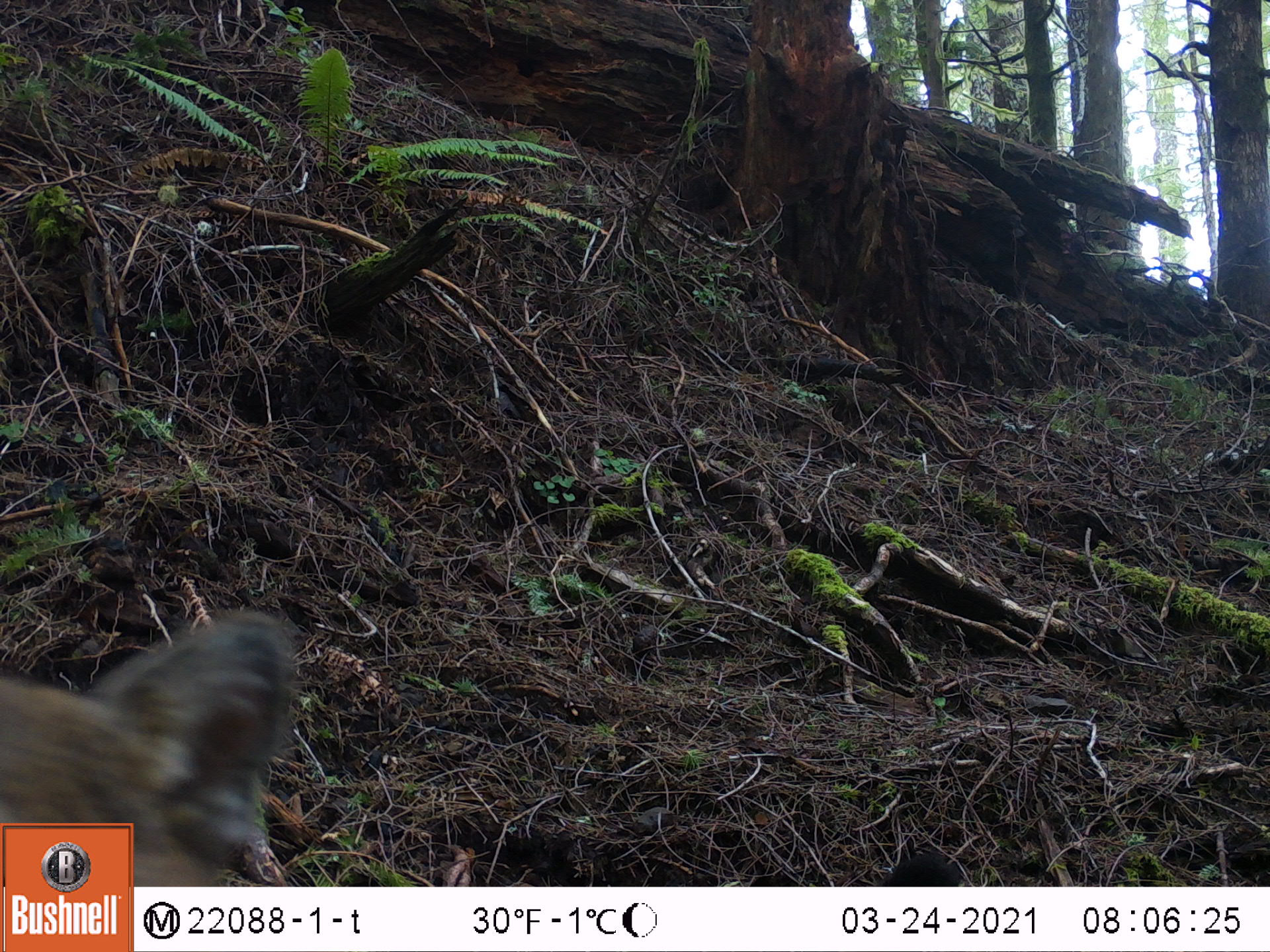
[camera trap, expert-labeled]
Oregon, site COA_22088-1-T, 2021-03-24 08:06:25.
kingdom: Animalia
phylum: Chordata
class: Mammalia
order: Carnivora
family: Felidae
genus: Puma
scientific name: Puma concolor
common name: cougar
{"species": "cougar (Puma concolor)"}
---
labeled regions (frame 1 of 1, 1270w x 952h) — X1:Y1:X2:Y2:
cougar: 0:597:316:821